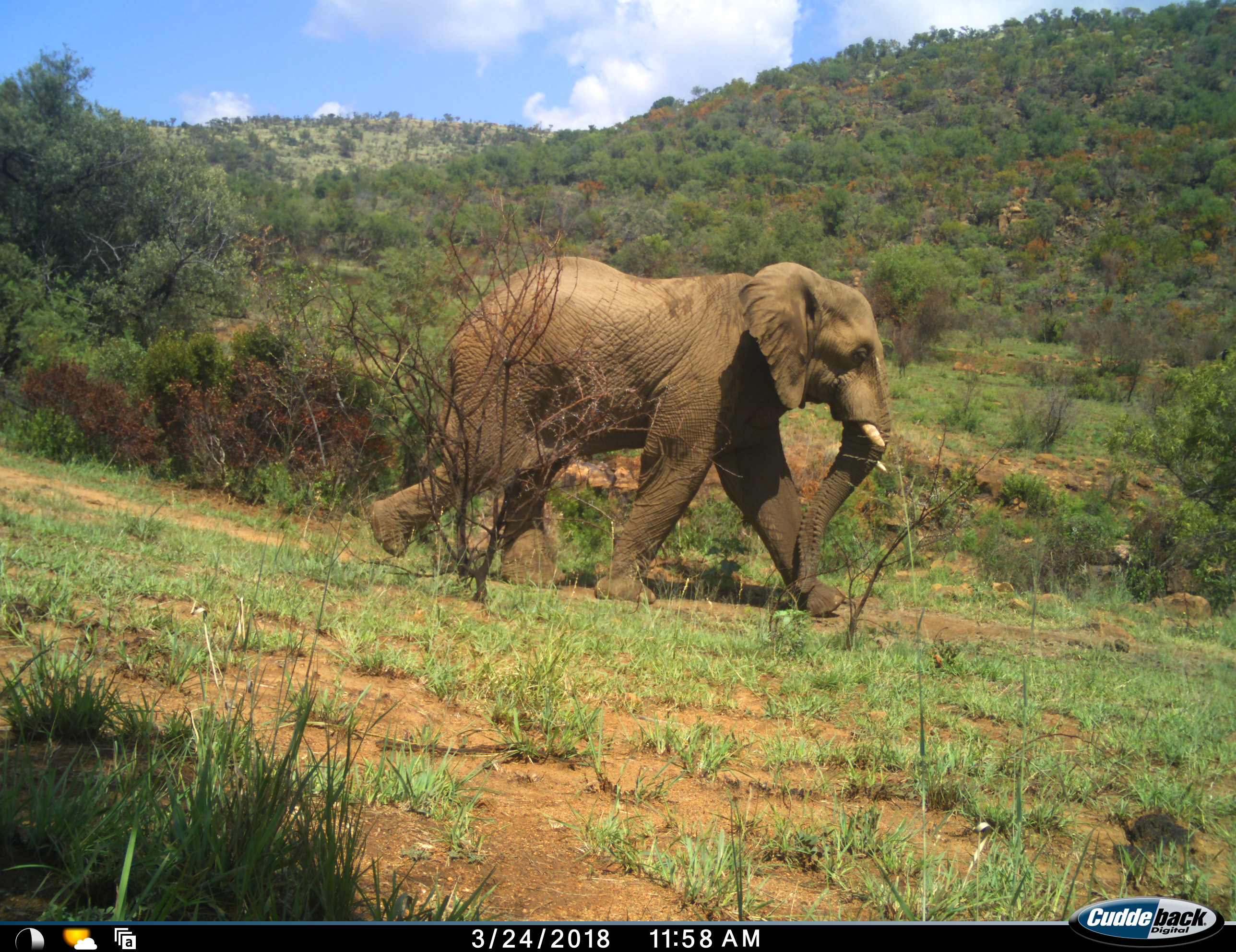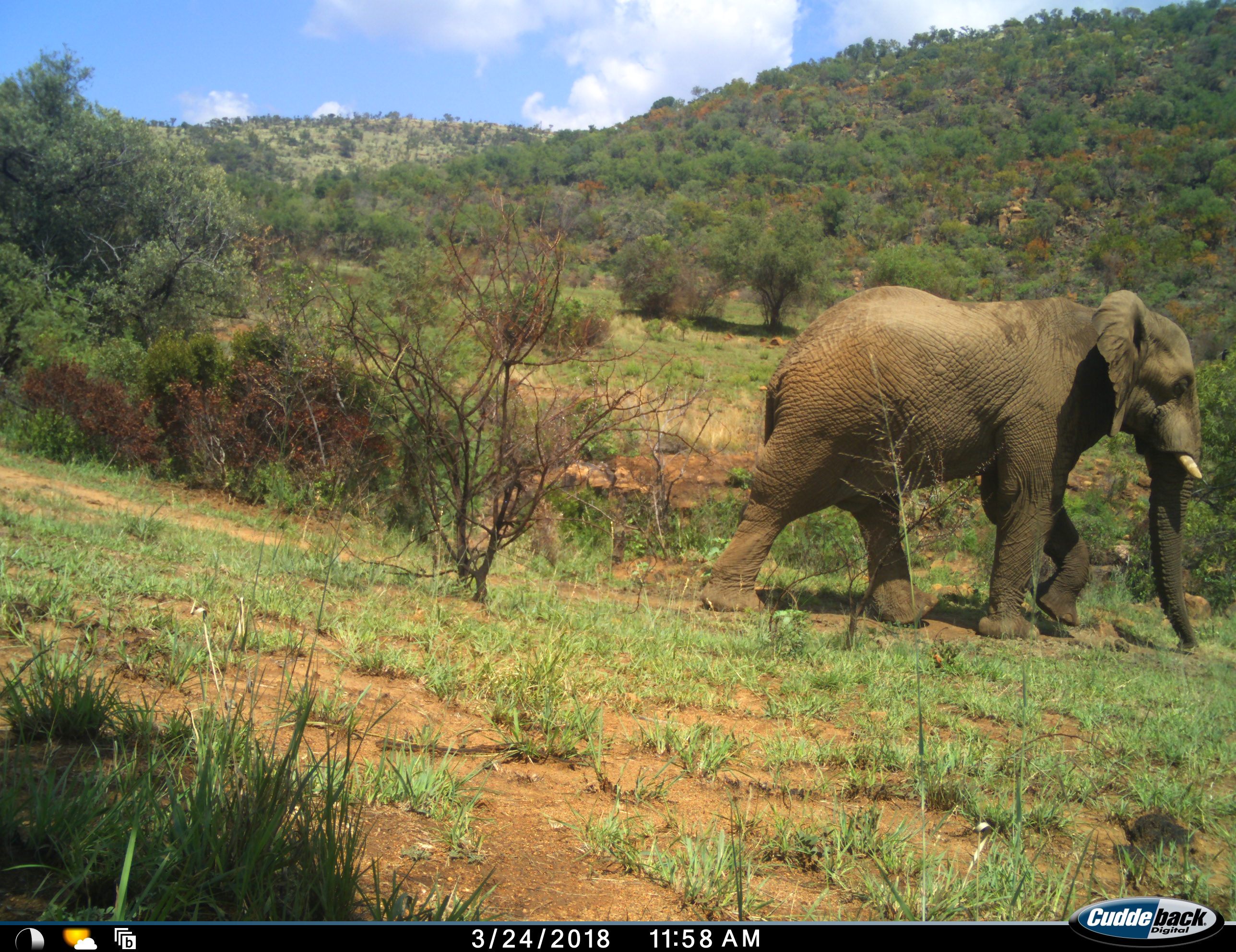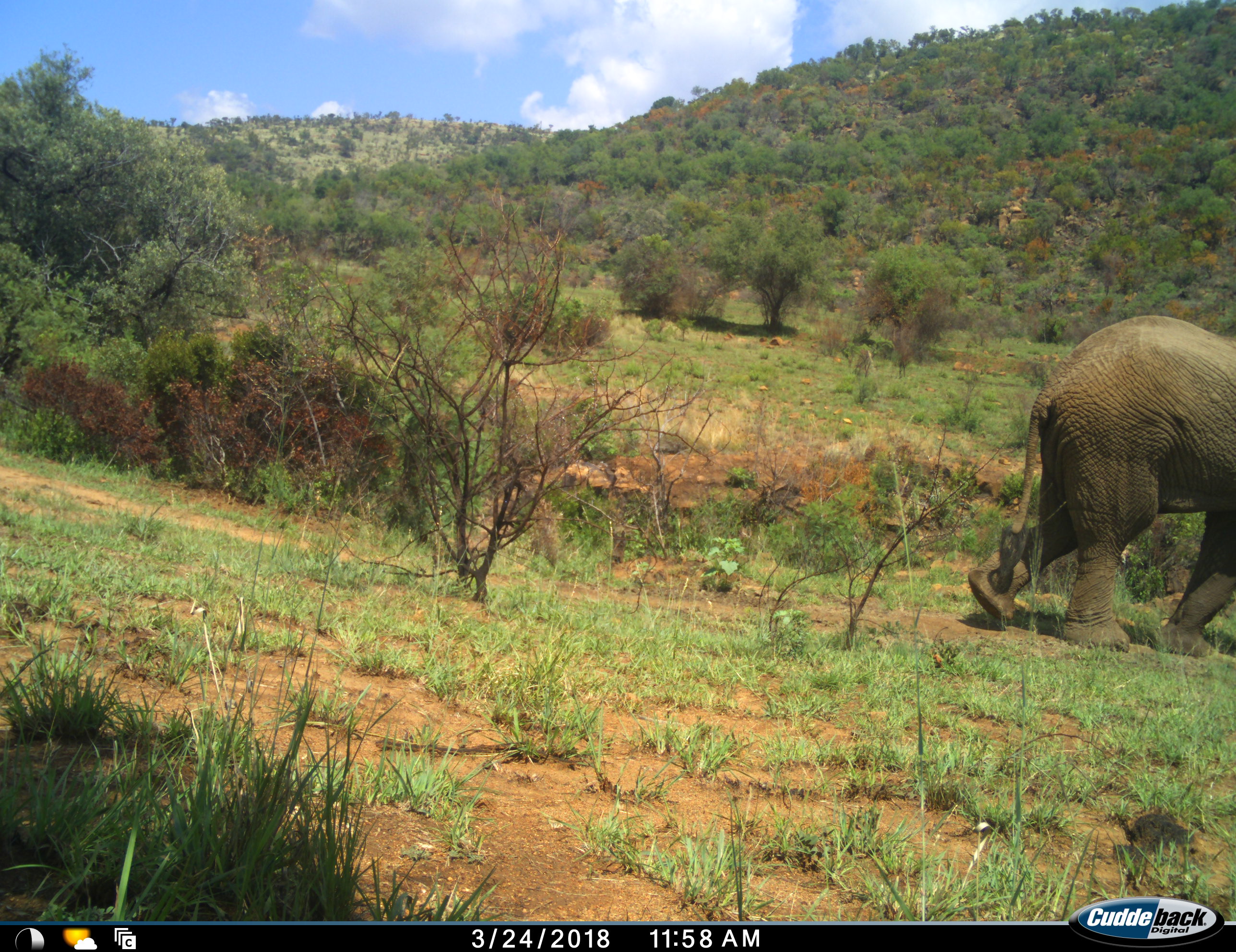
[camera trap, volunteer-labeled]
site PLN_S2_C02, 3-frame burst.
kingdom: Animalia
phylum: Chordata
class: Mammalia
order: Proboscidea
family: Elephantidae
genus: Loxodonta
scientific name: Loxodonta africana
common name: african bush elephant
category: elephant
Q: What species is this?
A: Elephant (african bush elephant) (Loxodonta africana).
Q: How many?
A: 1.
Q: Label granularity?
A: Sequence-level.